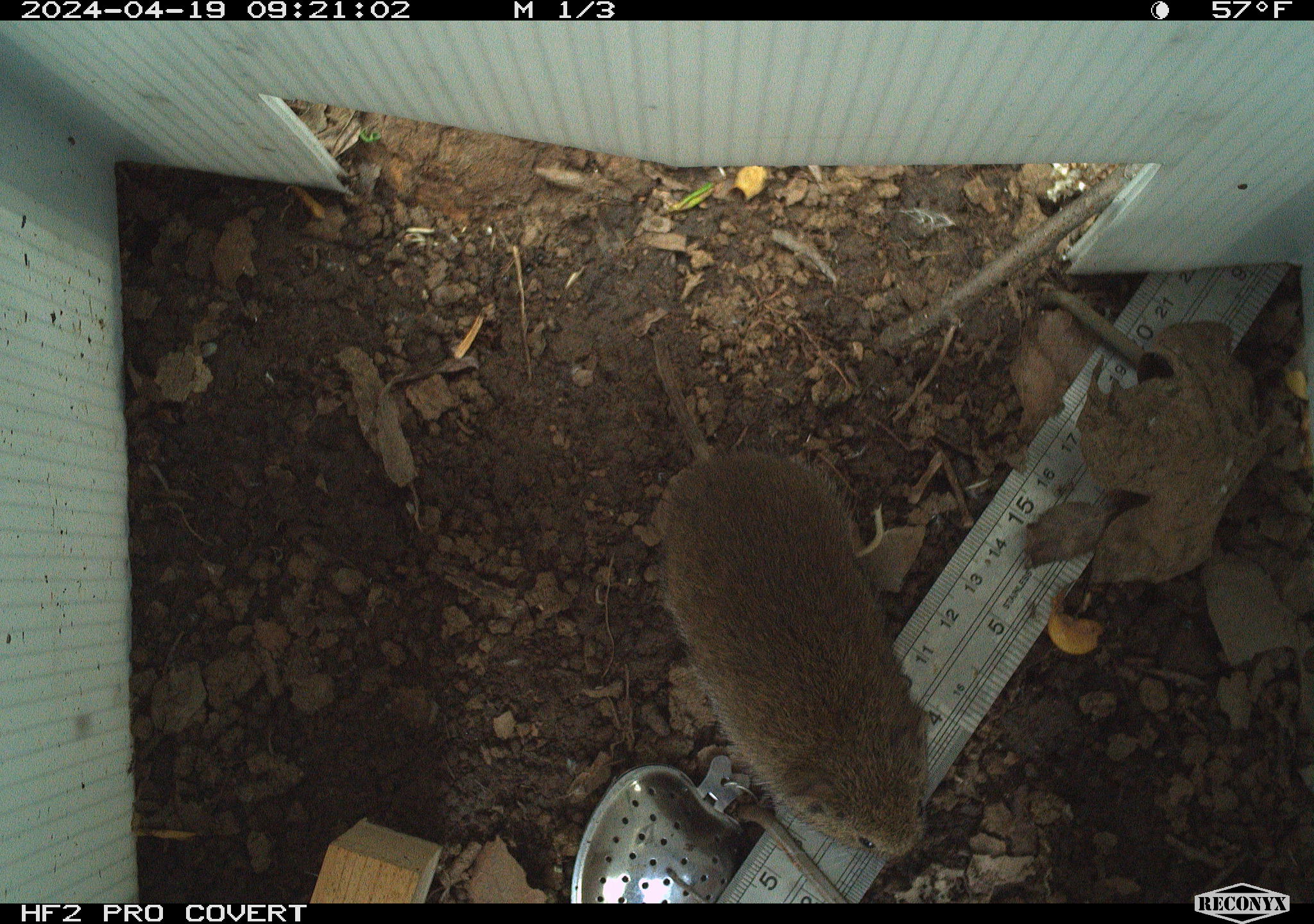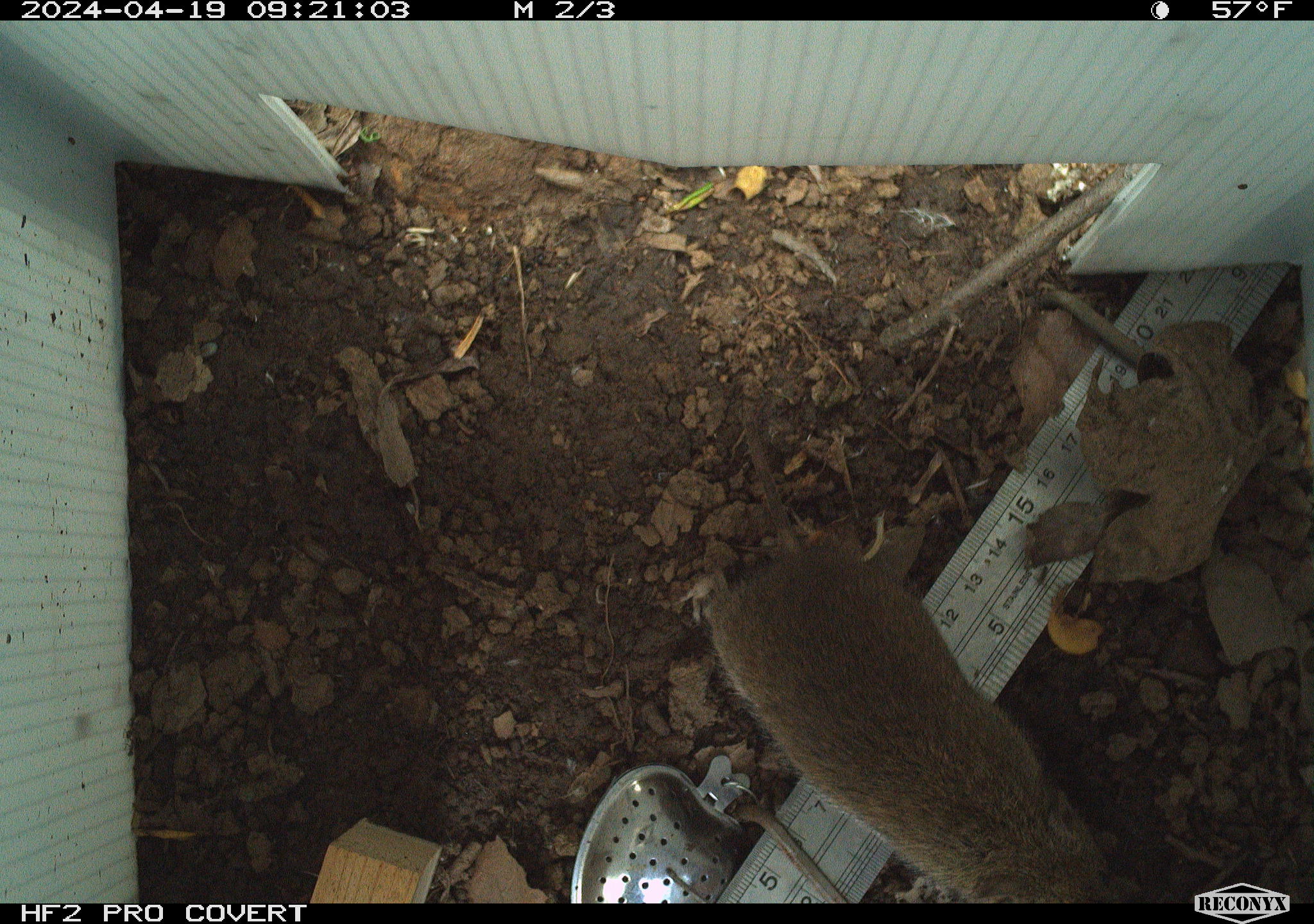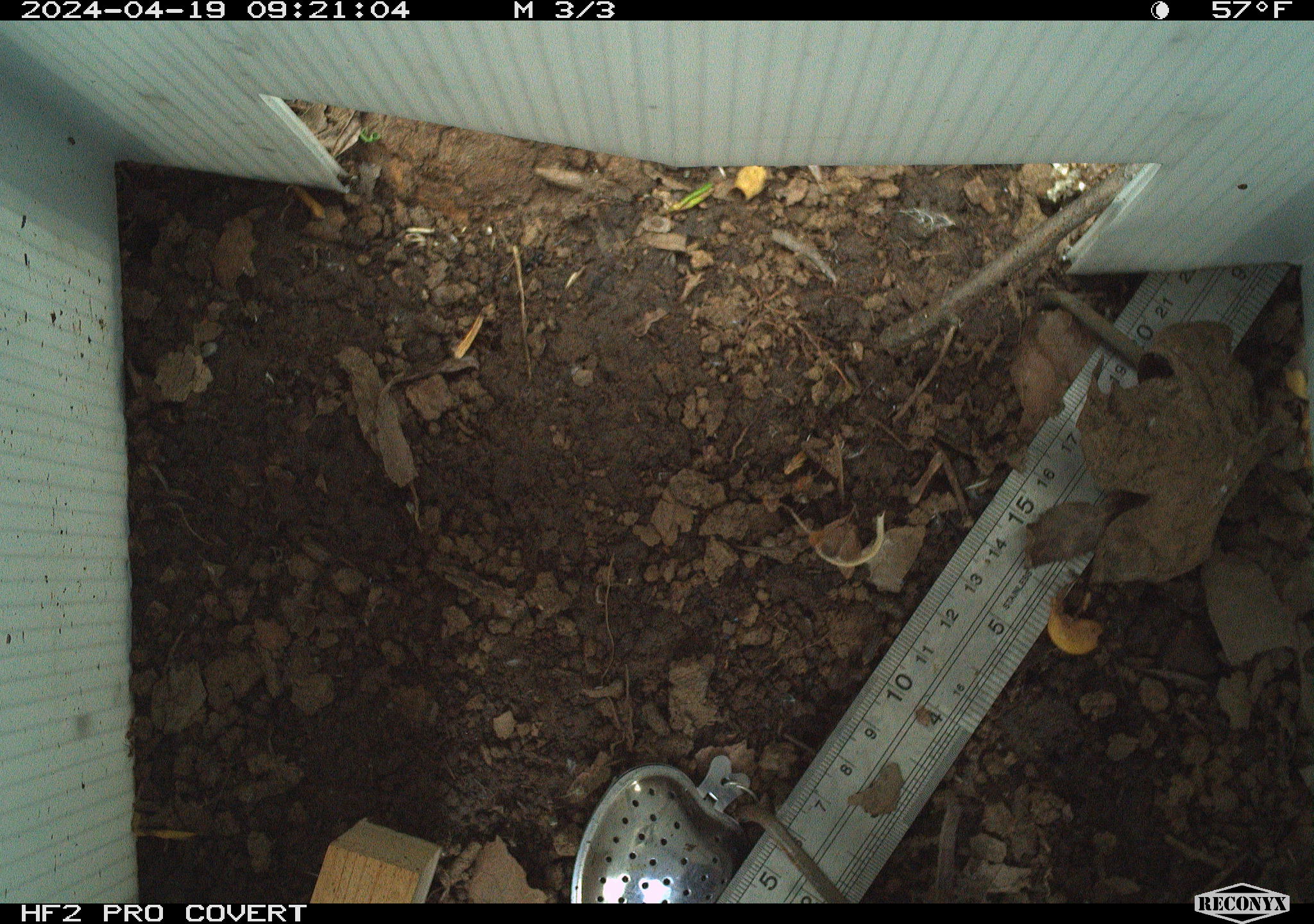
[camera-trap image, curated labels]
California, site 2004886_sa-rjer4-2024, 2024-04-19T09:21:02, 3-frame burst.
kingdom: Animalia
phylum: Chordata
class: Mammalia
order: Rodentia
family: Cricetidae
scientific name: Arvicolinae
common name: voles, lemmings, and muskrats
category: arvicolinae subfamily